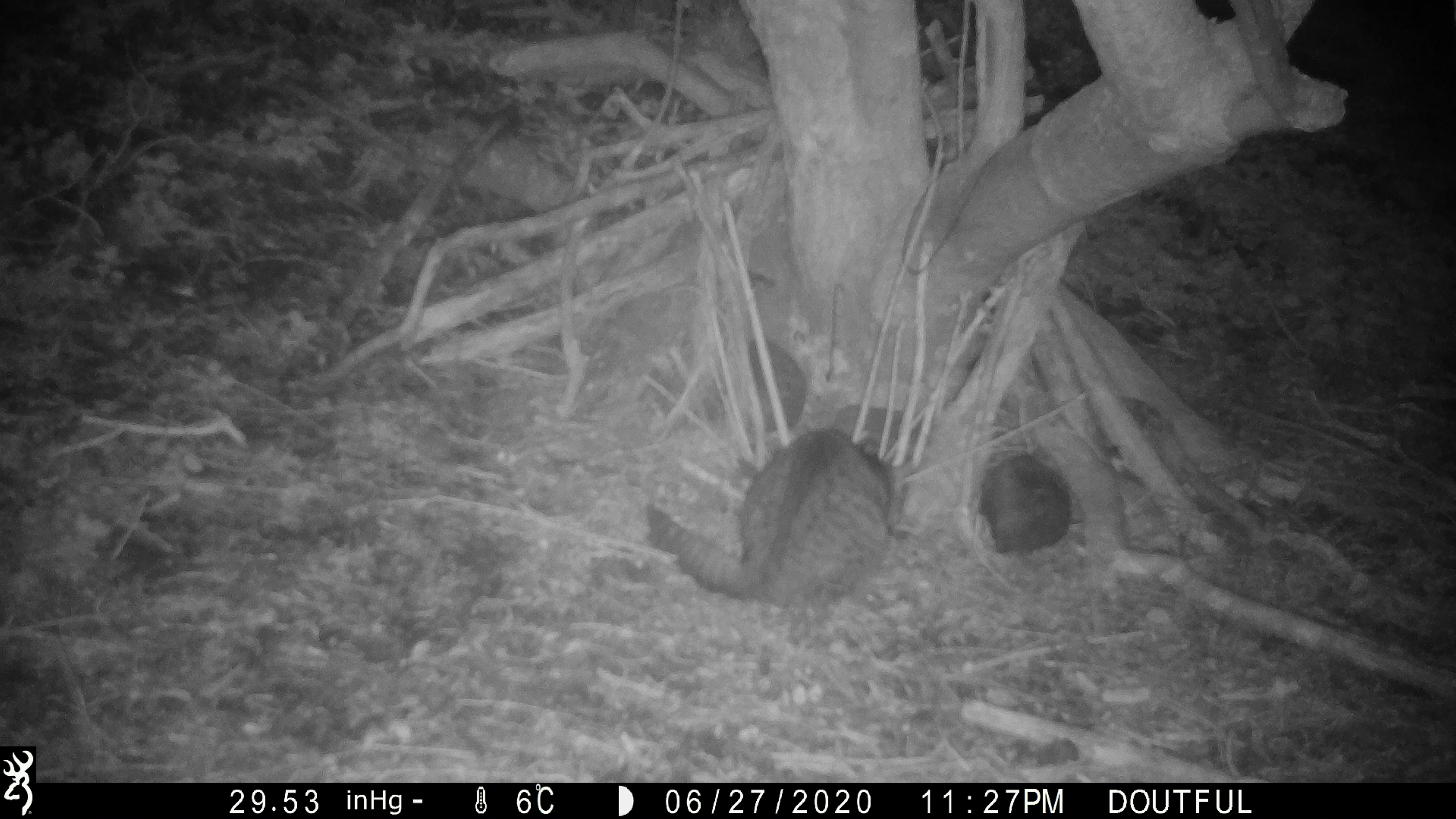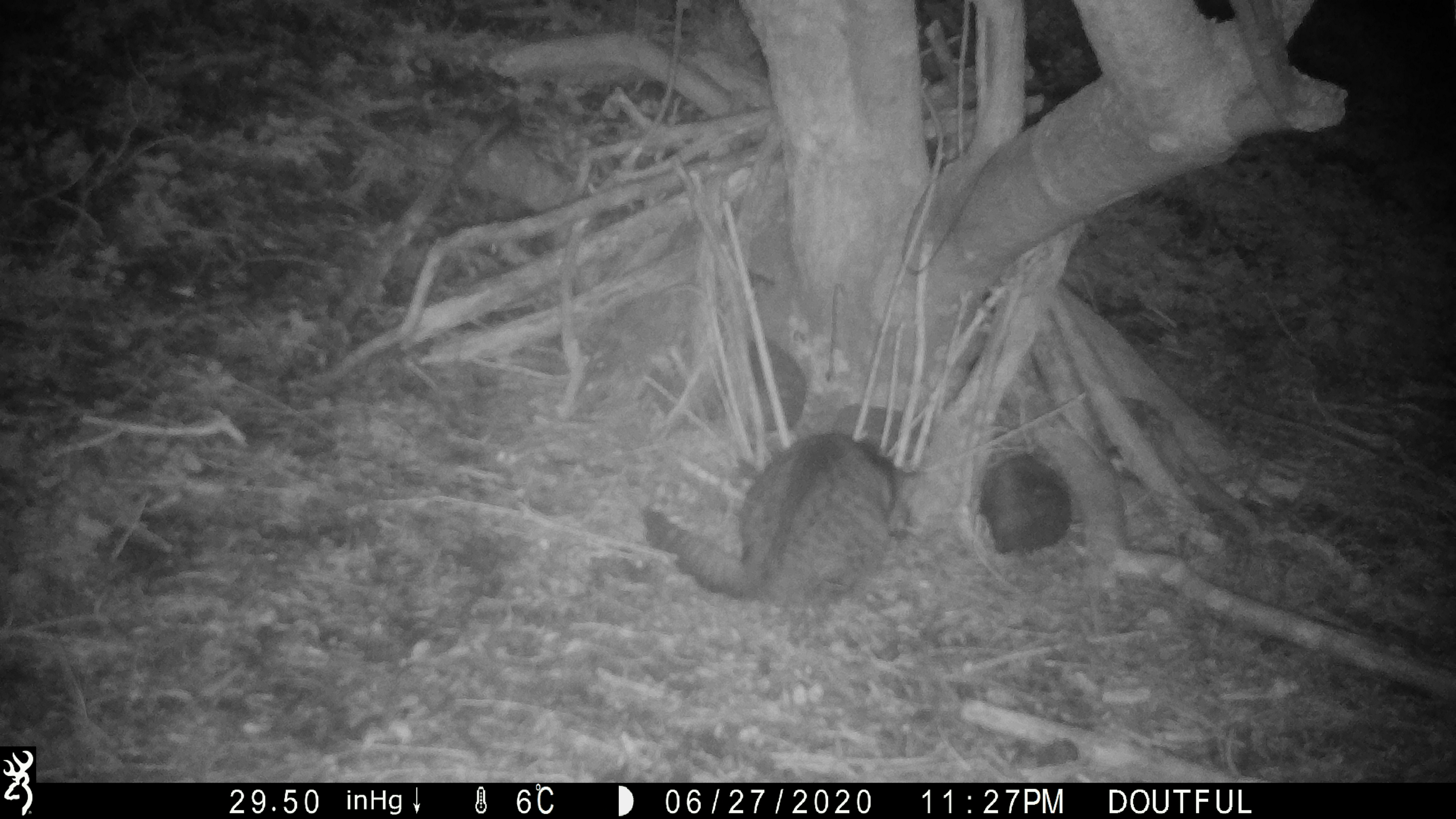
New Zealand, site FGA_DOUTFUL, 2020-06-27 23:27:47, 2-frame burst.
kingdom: Animalia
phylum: Chordata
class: Mammalia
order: Carnivora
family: Felidae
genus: Felis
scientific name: Felis catus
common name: domestic cat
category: cat